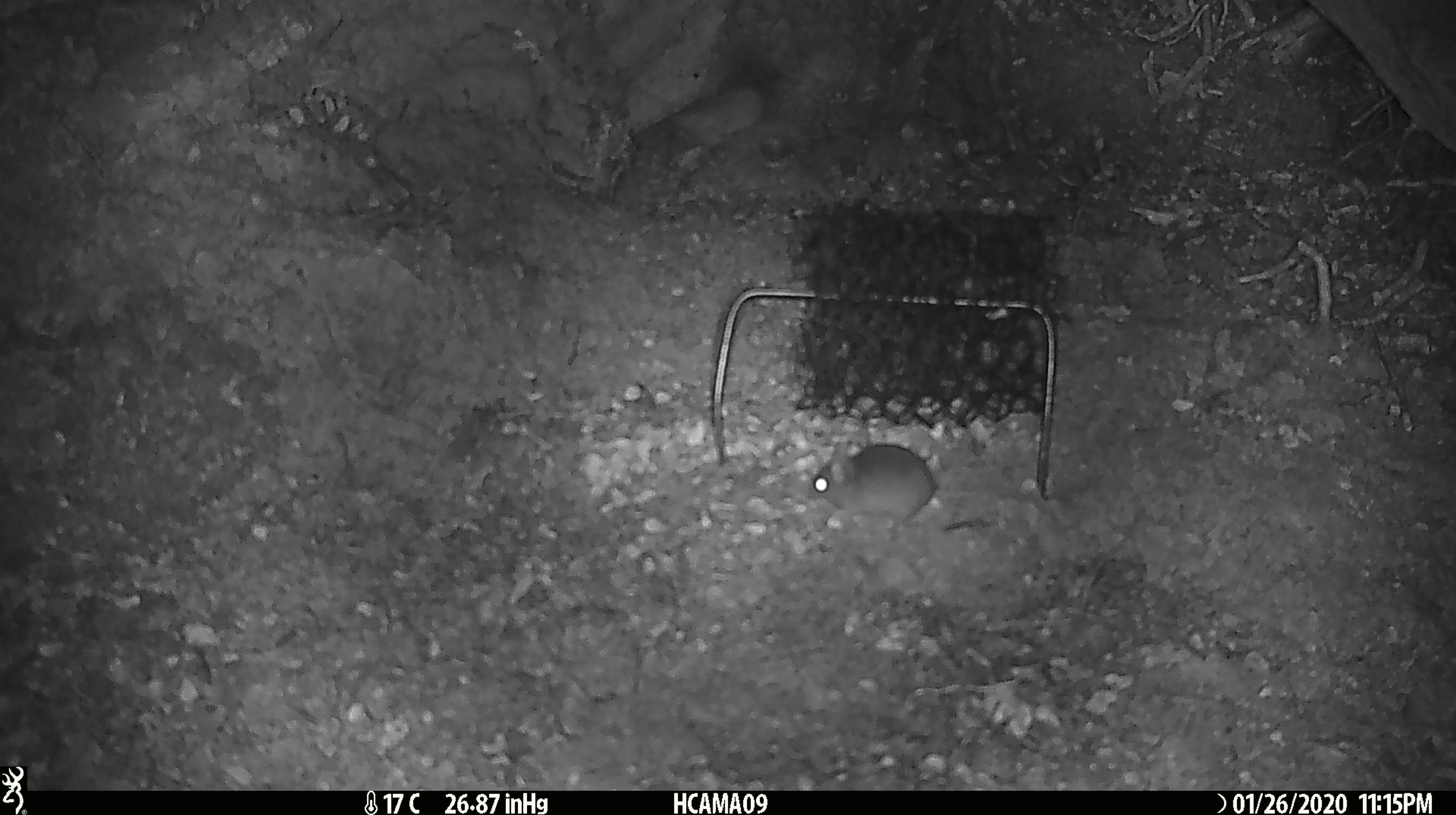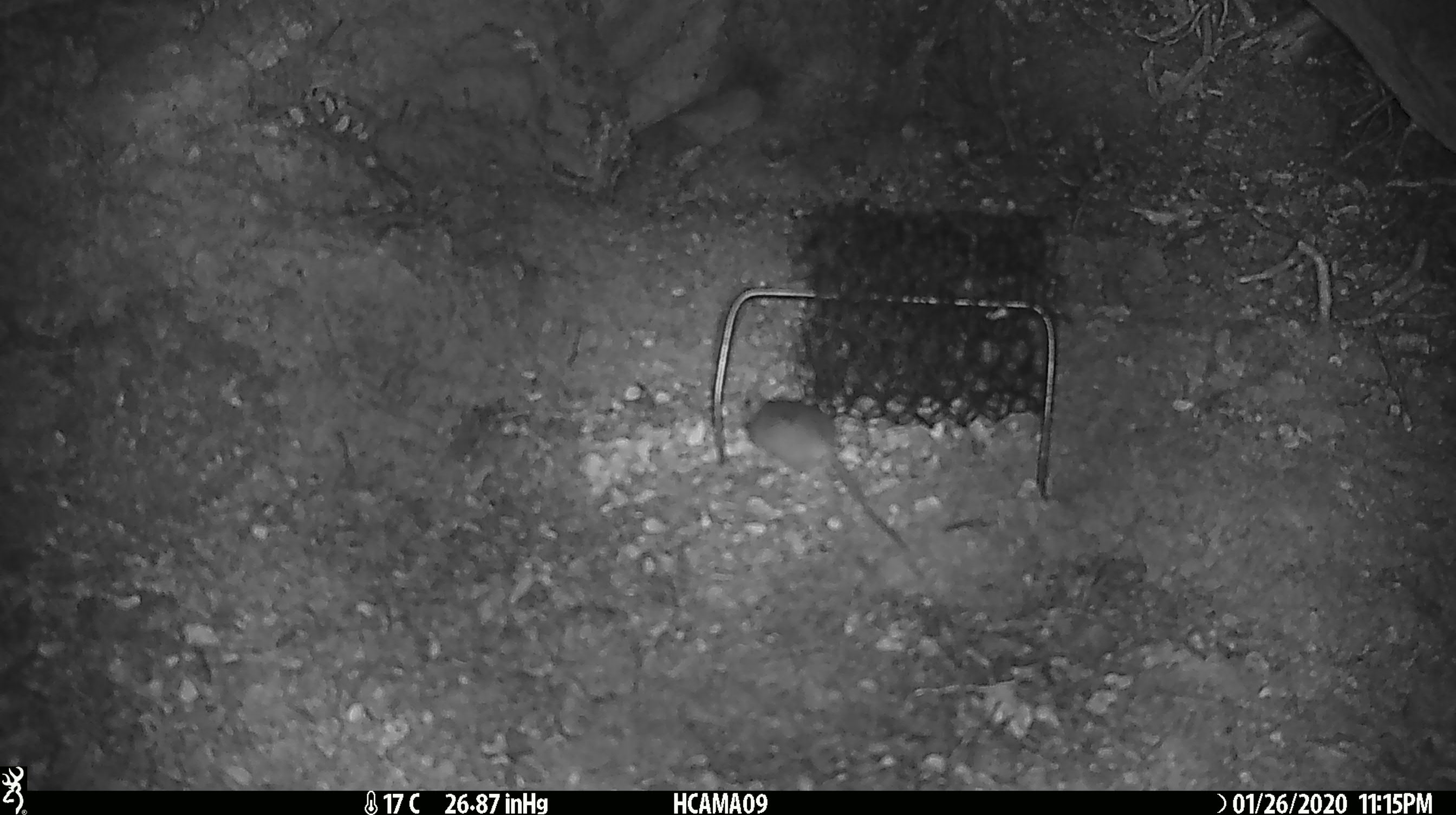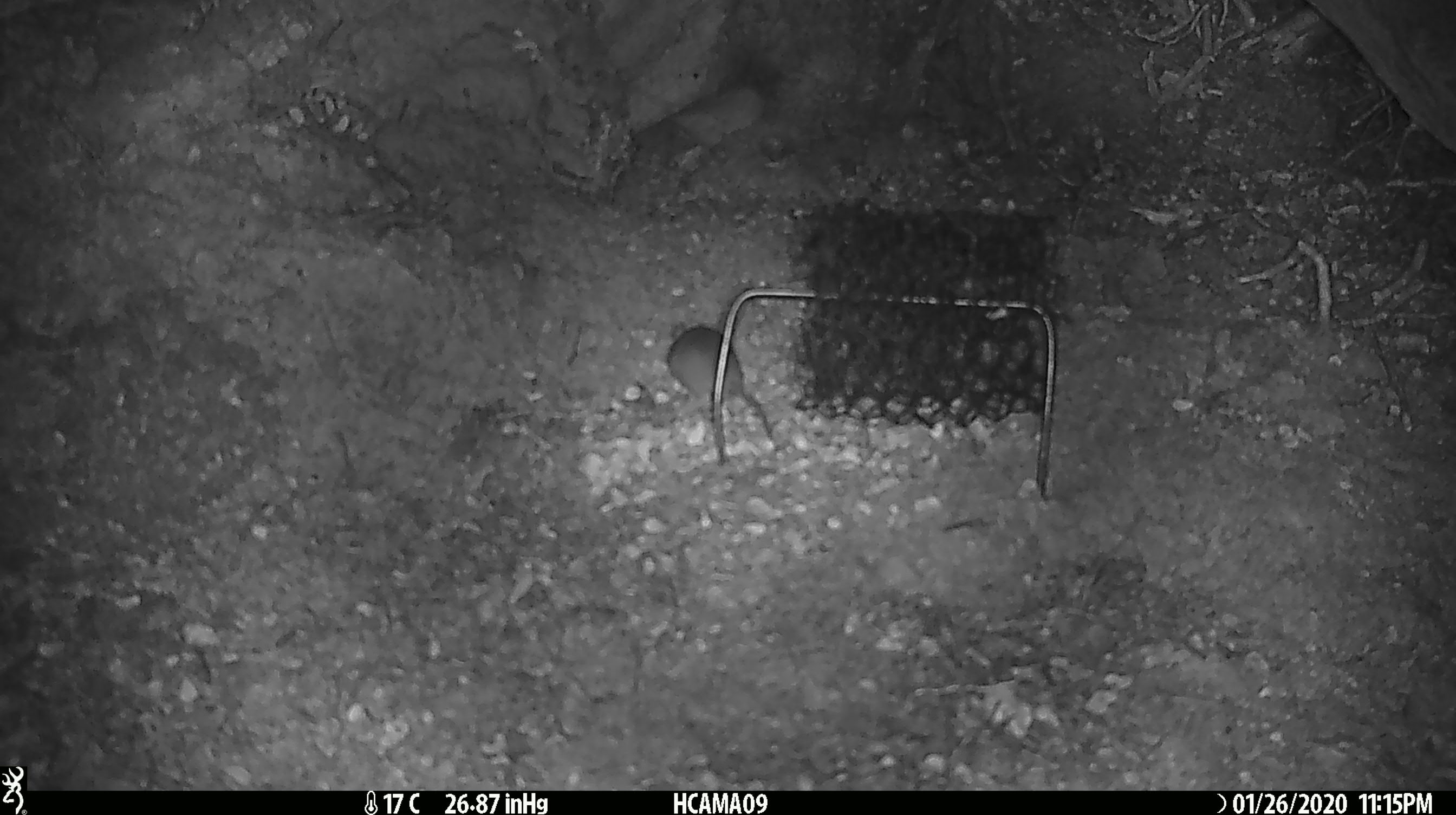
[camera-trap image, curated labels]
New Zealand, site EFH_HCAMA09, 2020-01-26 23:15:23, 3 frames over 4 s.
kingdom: Animalia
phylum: Chordata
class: Mammalia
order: Rodentia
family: Muridae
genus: Mus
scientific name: Mus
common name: mouse